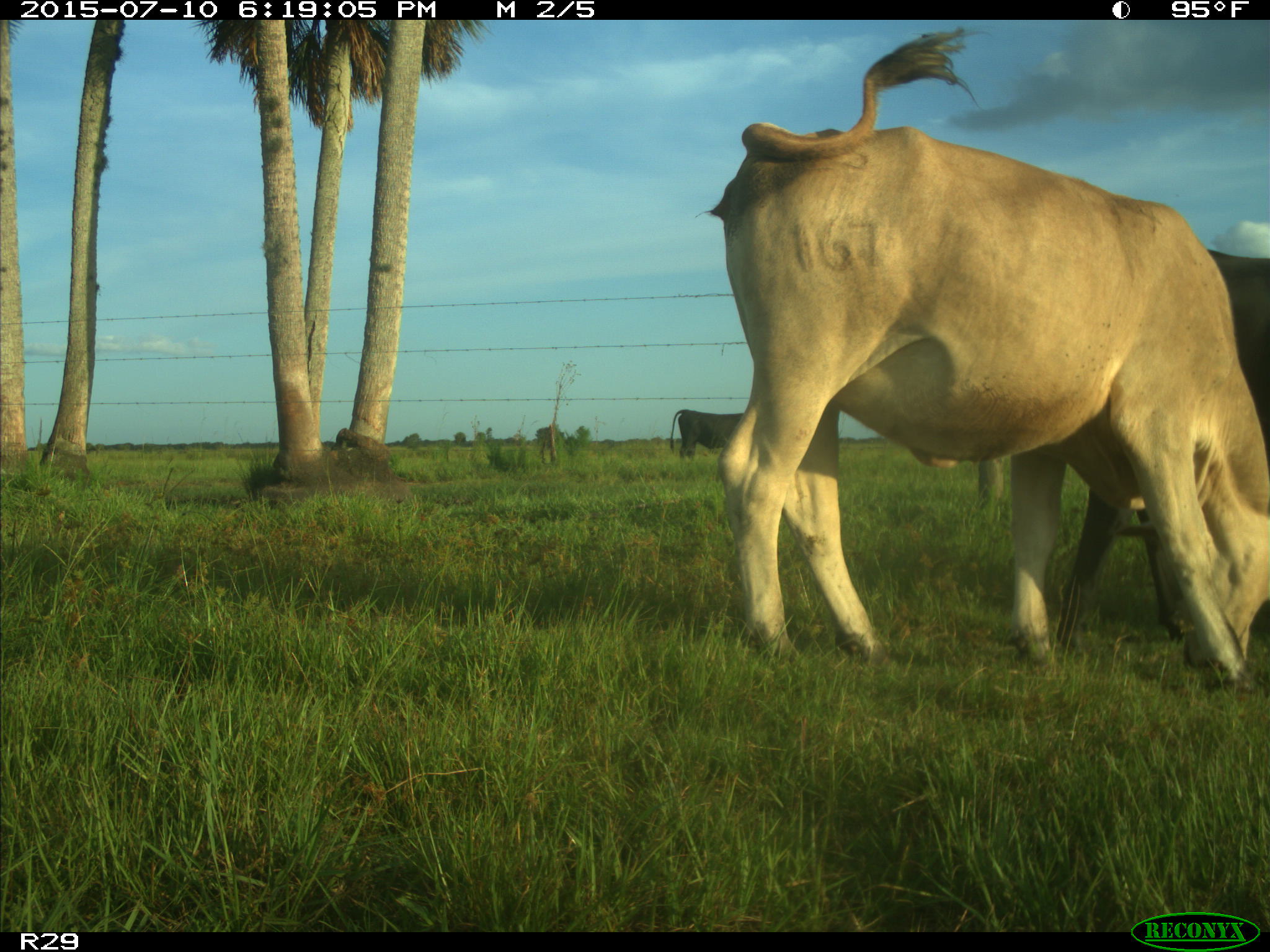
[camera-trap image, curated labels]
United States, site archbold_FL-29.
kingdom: Animalia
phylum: Chordata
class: Mammalia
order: Artiodactyla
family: Bovidae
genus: Bos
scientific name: Bos taurus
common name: domestic cow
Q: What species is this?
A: Bos taurus (domestic cow).